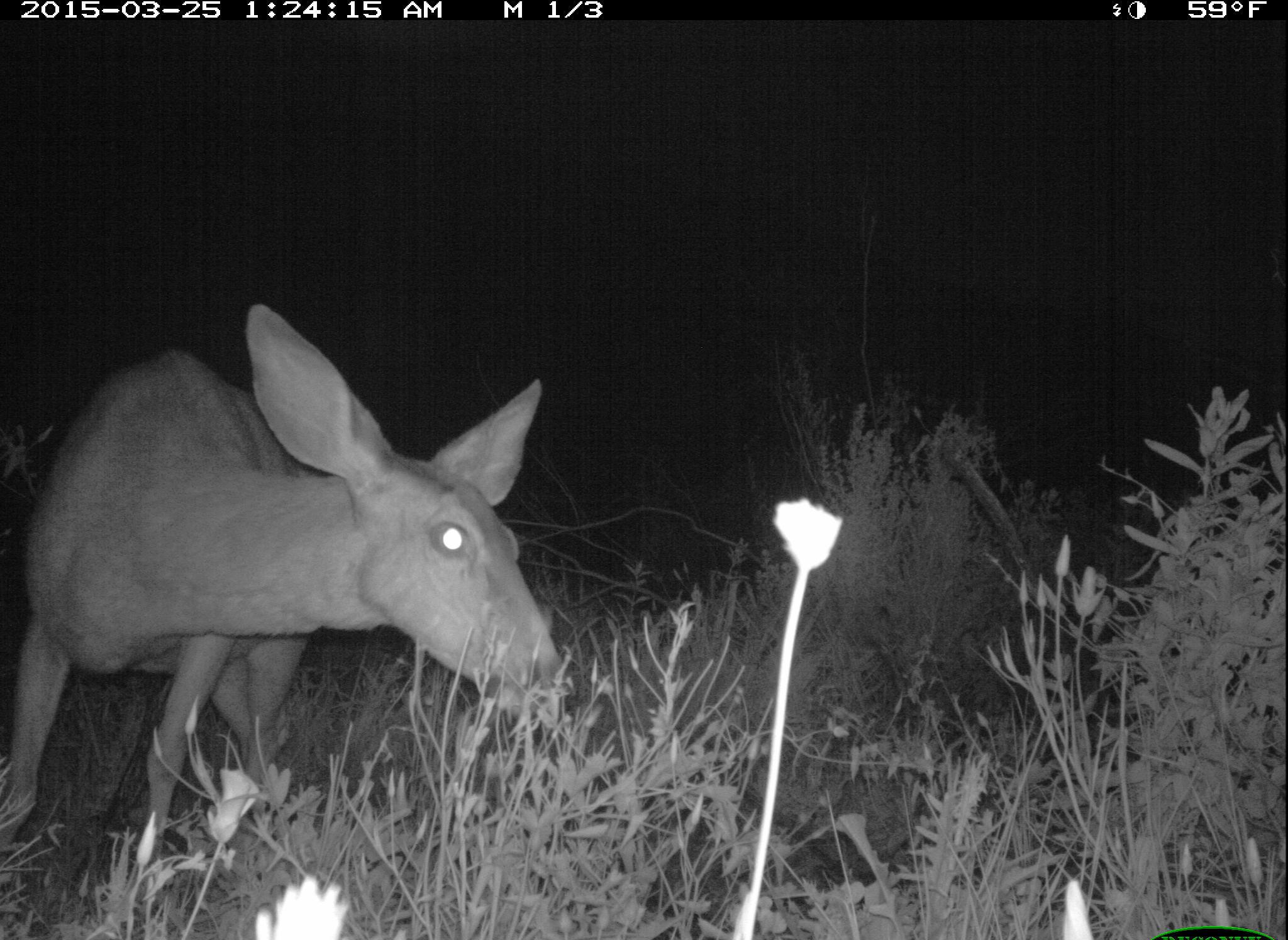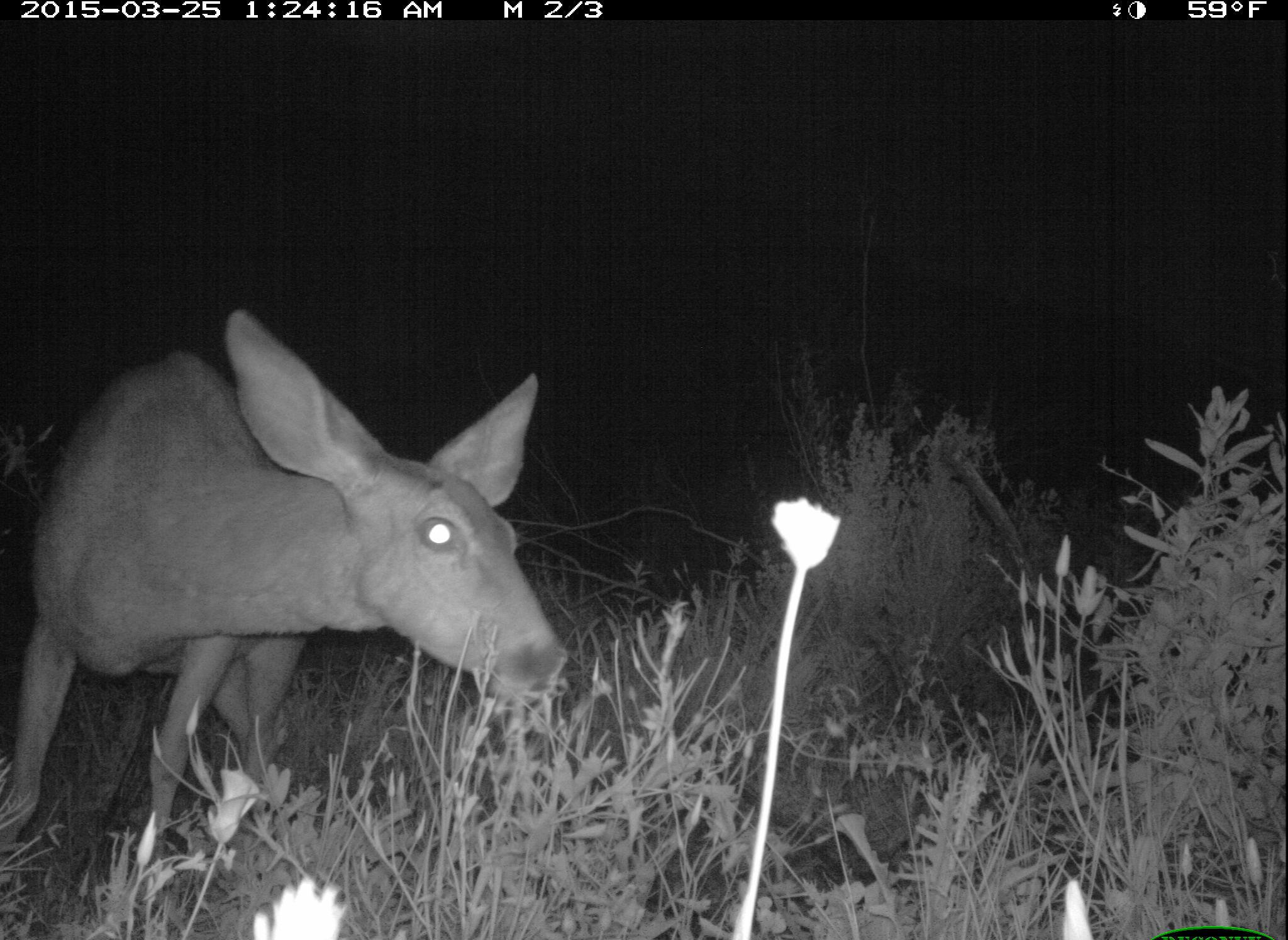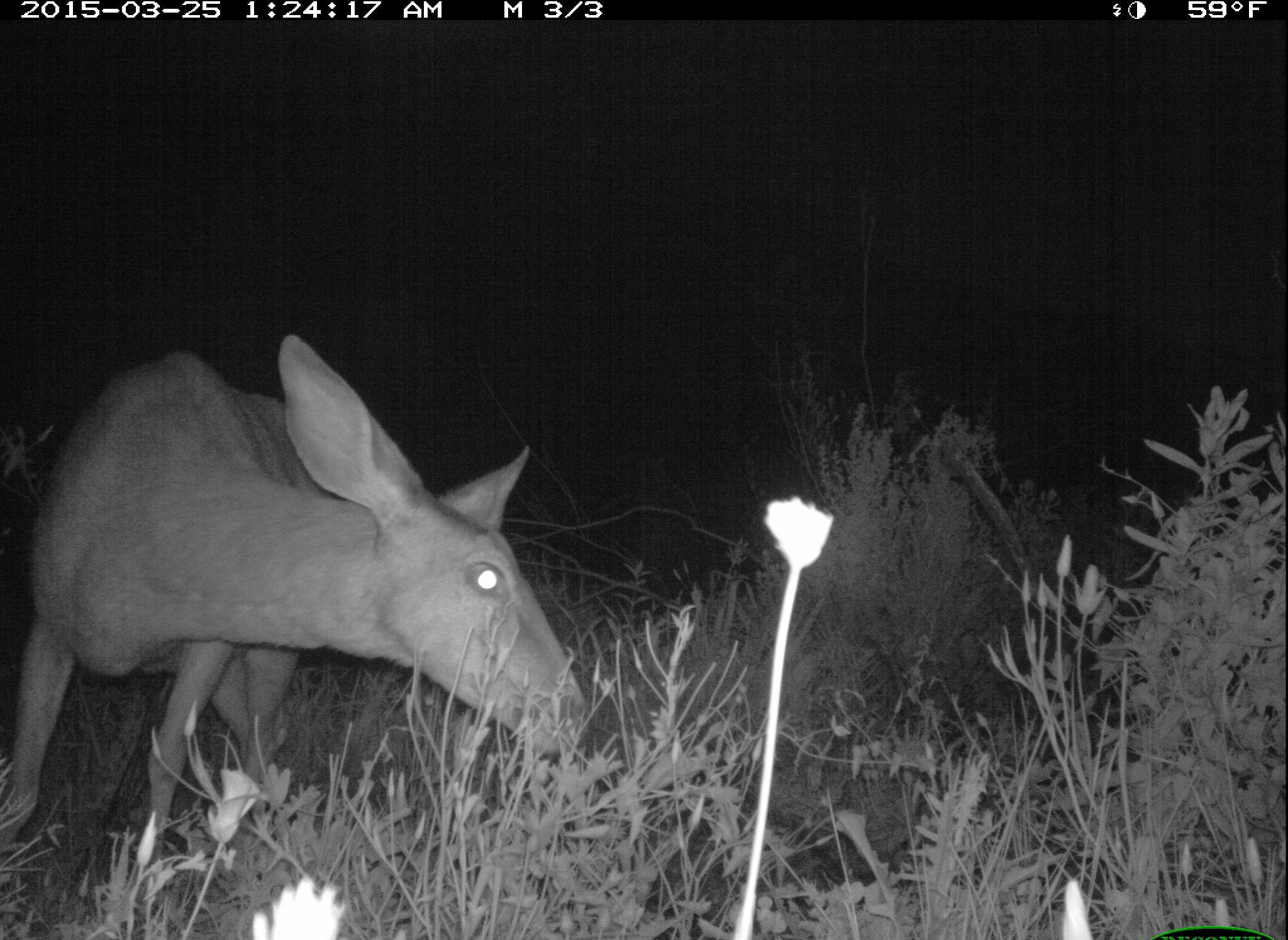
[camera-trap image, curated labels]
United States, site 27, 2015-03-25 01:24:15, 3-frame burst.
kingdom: Animalia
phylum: Chordata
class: Mammalia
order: Artiodactyla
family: Cervidae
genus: Odocoileus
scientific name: Odocoileus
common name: deer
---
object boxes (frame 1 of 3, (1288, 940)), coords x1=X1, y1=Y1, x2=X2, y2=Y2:
deer: x1=2, y1=302, x2=576, y2=907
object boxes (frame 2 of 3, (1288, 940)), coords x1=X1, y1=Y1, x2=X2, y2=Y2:
deer: x1=2, y1=308, x2=567, y2=921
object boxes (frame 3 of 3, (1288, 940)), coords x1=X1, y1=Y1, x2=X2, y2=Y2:
deer: x1=0, y1=332, x2=586, y2=909